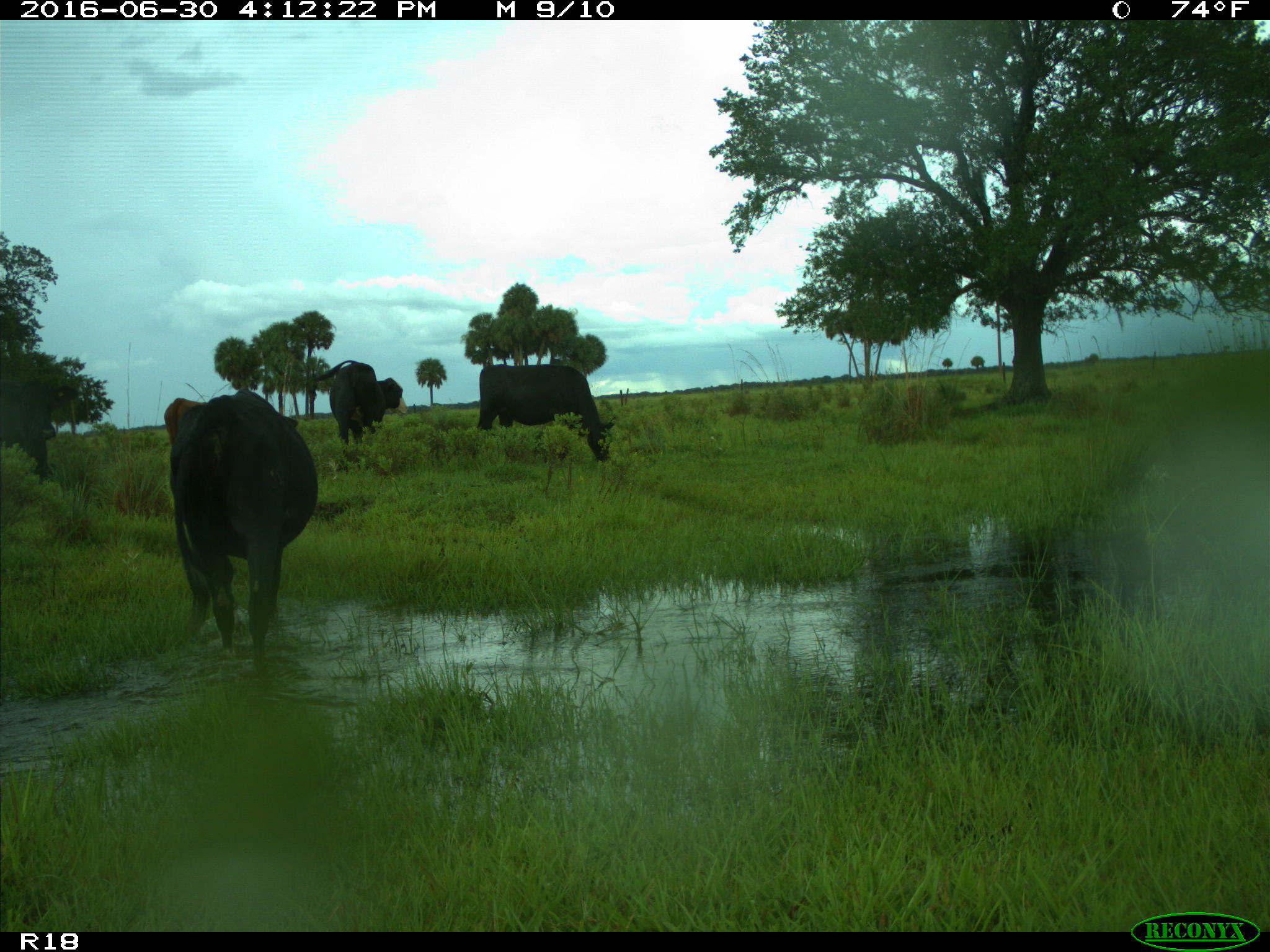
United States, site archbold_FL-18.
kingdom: Animalia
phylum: Chordata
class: Mammalia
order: Artiodactyla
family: Bovidae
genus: Bos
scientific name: Bos taurus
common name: domestic cow